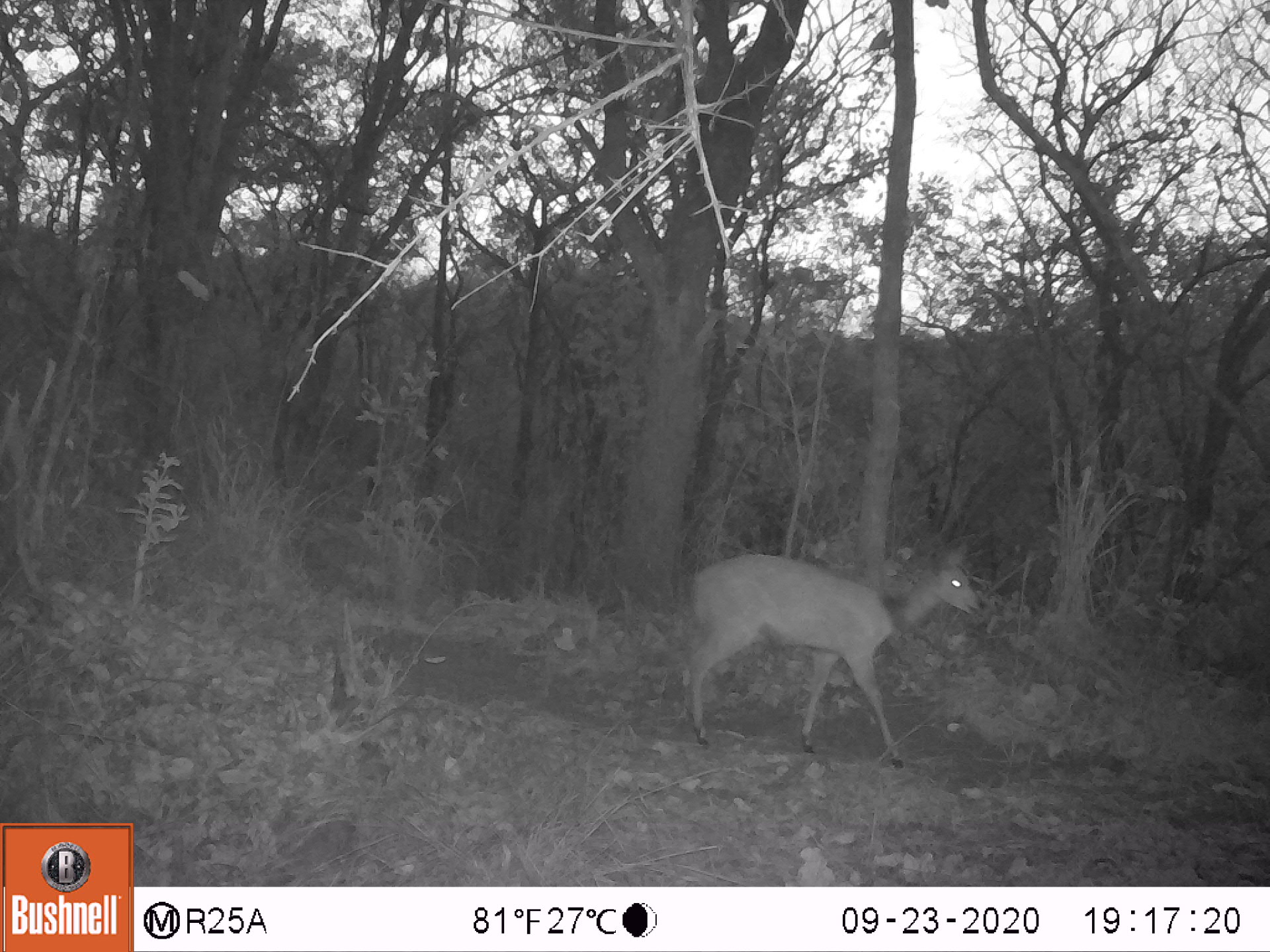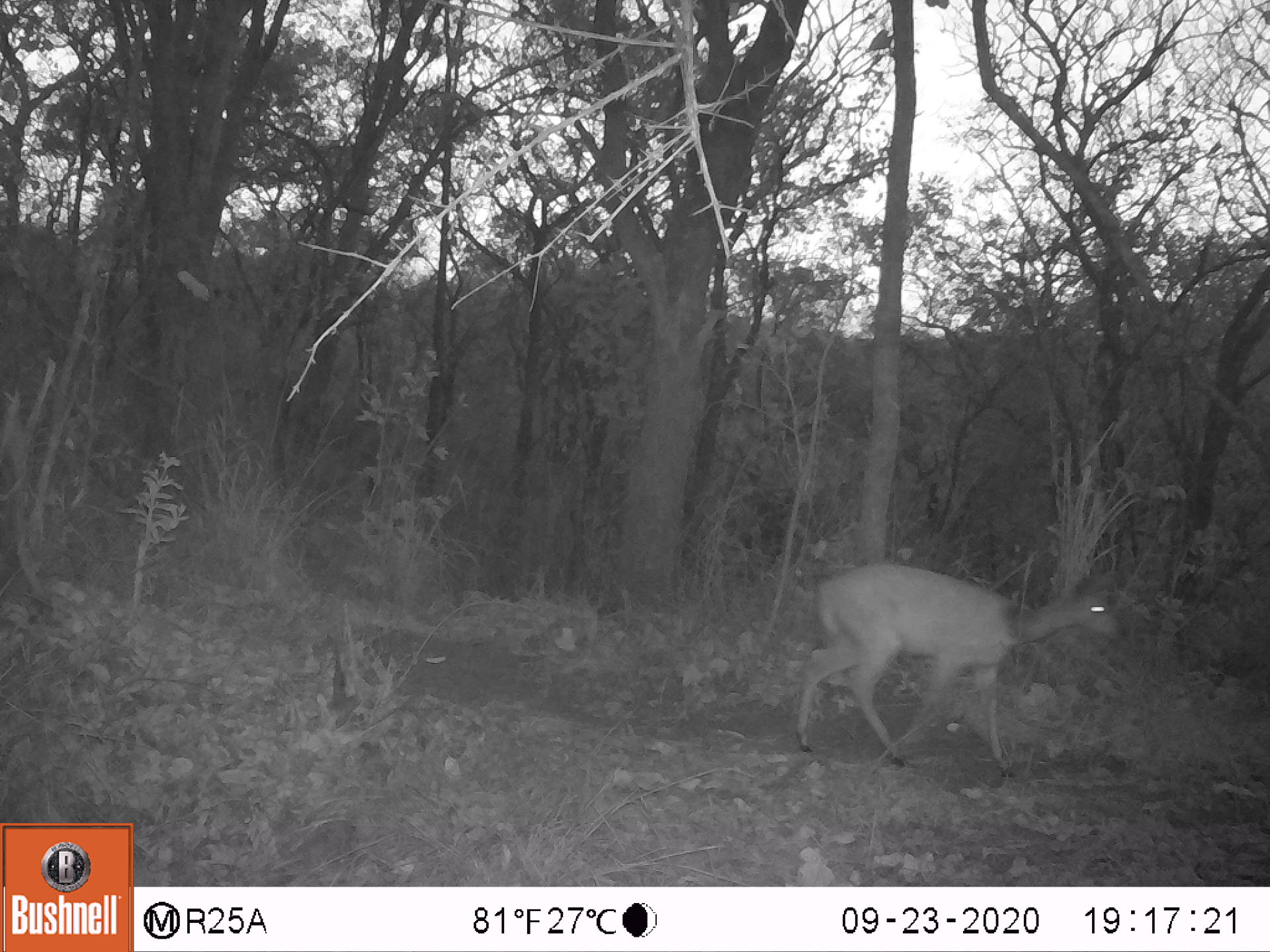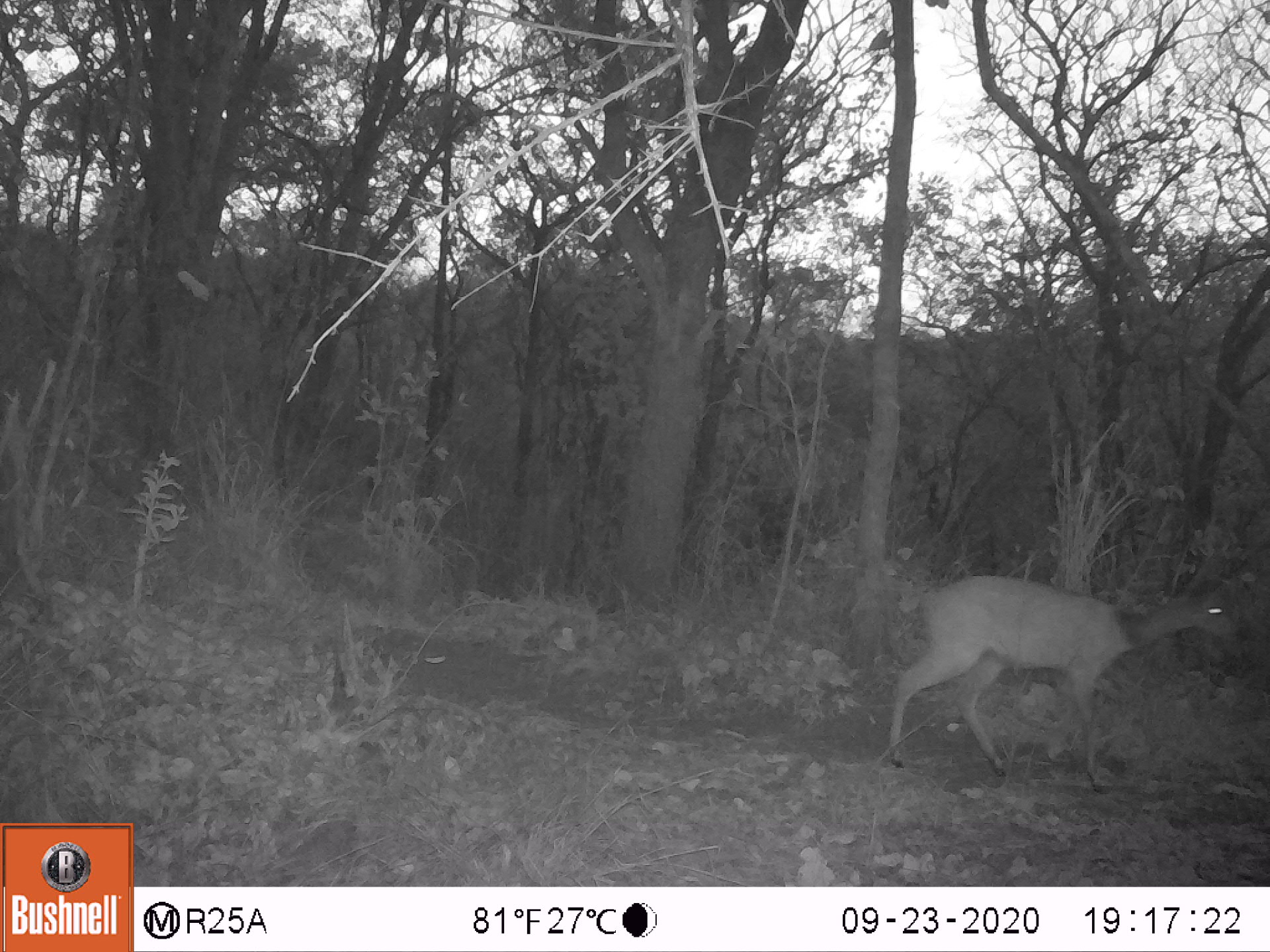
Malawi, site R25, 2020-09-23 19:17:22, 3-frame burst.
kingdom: Animalia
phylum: Chordata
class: Mammalia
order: Artiodactyla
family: Bovidae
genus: Tragelaphus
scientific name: Tragelaphus sylvaticus sylvaticus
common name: cape bushbuck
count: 1